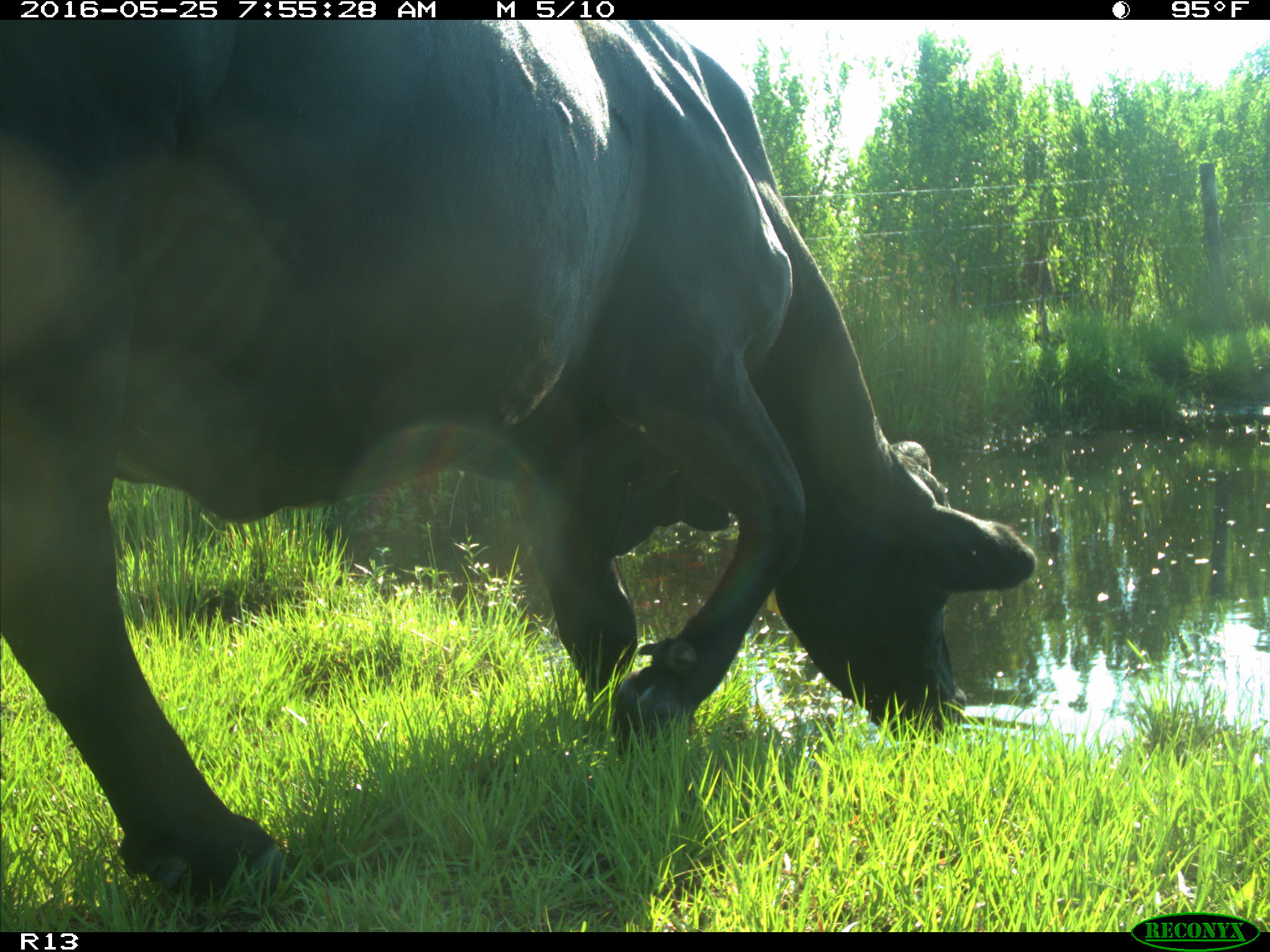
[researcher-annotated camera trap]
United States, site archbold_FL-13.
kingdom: Animalia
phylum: Chordata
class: Mammalia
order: Artiodactyla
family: Bovidae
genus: Bos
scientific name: Bos taurus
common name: domestic cow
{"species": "Bos taurus (domestic cow)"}